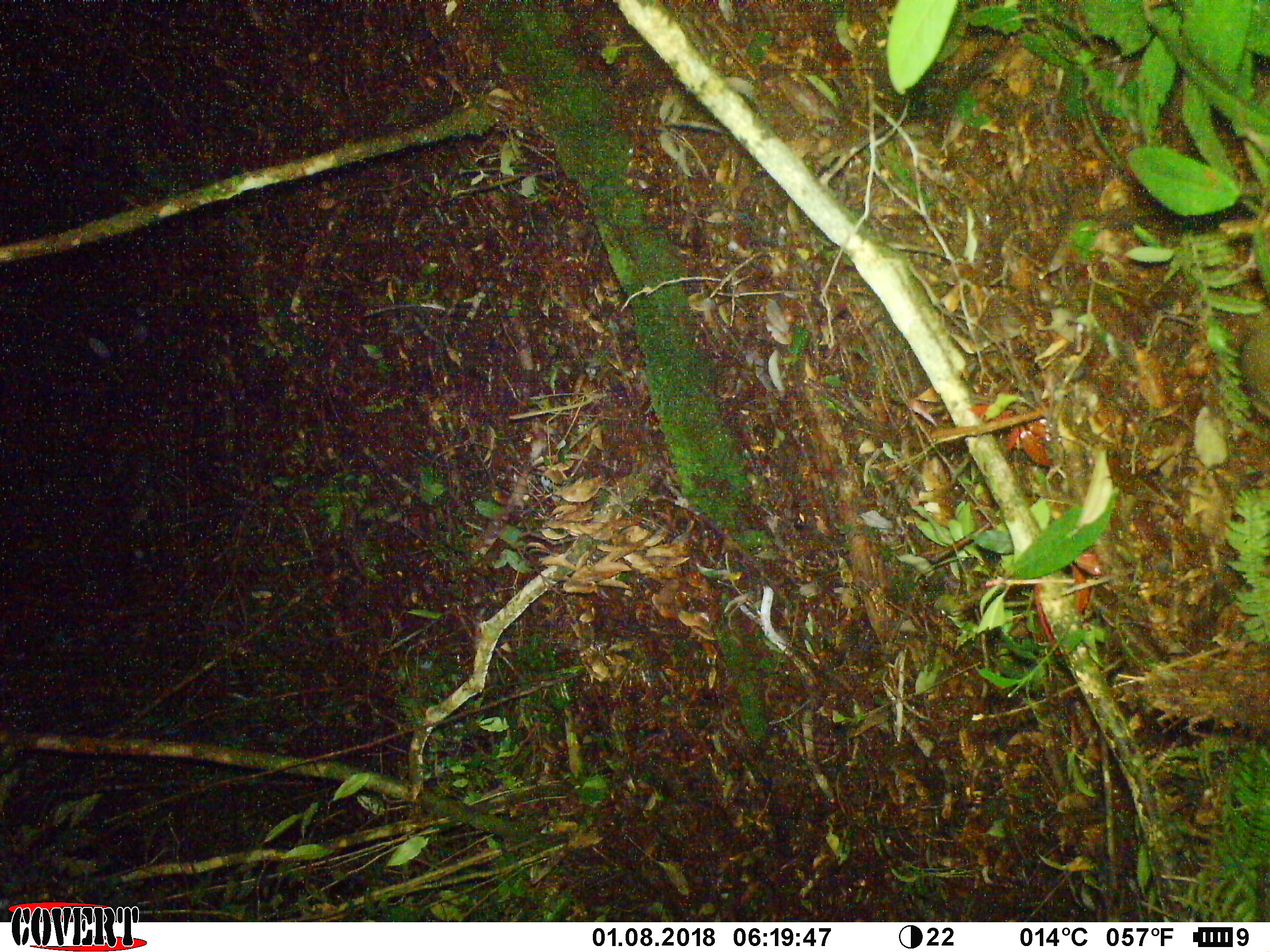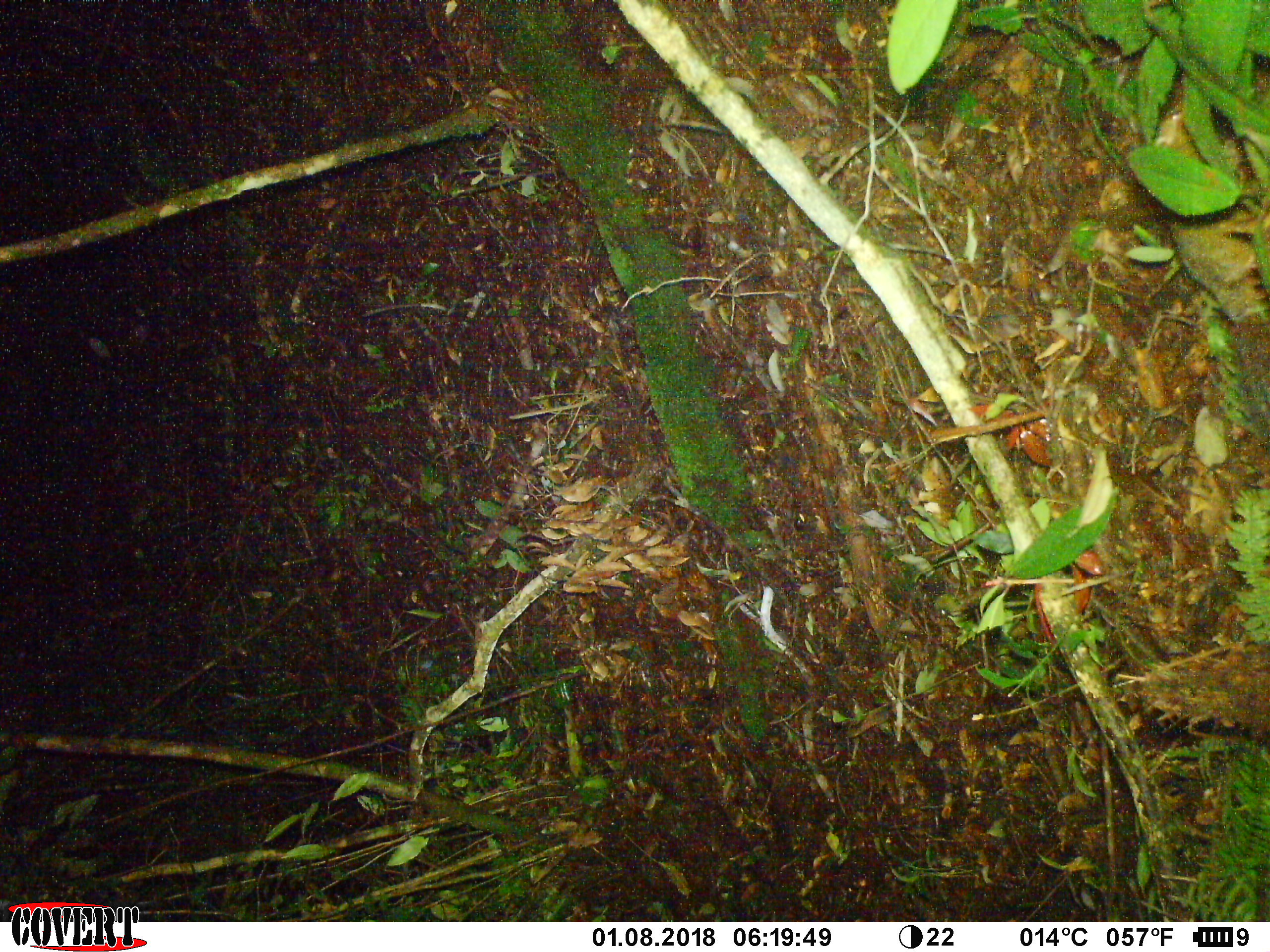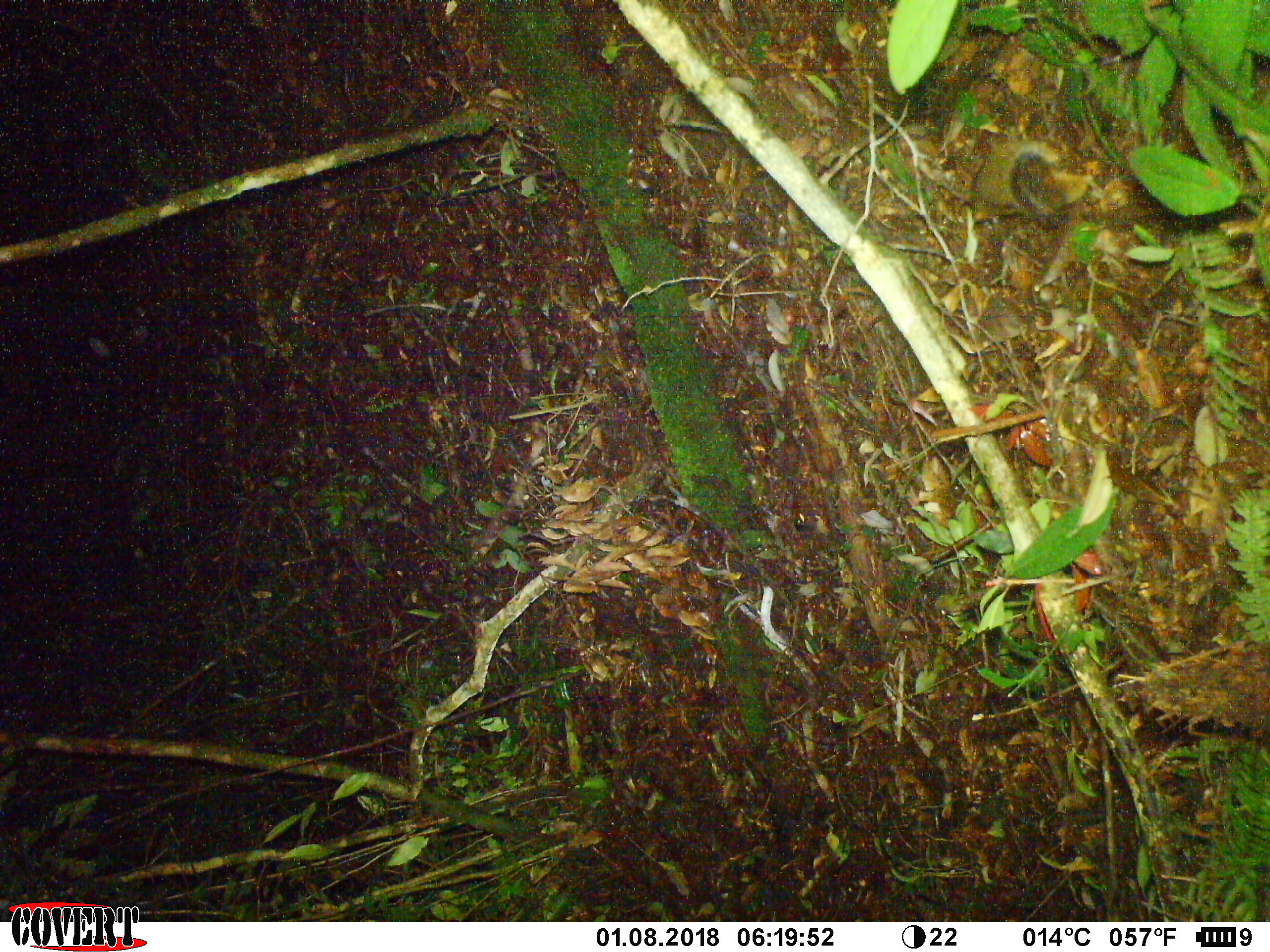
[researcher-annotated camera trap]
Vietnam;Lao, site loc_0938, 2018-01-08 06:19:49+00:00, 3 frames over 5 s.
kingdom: Animalia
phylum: Chordata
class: Mammalia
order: Rodentia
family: Sciuridae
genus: Dremomys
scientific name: Dremomys rufigenis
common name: red-cheeked squirrel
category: red cheeked squirrel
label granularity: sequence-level